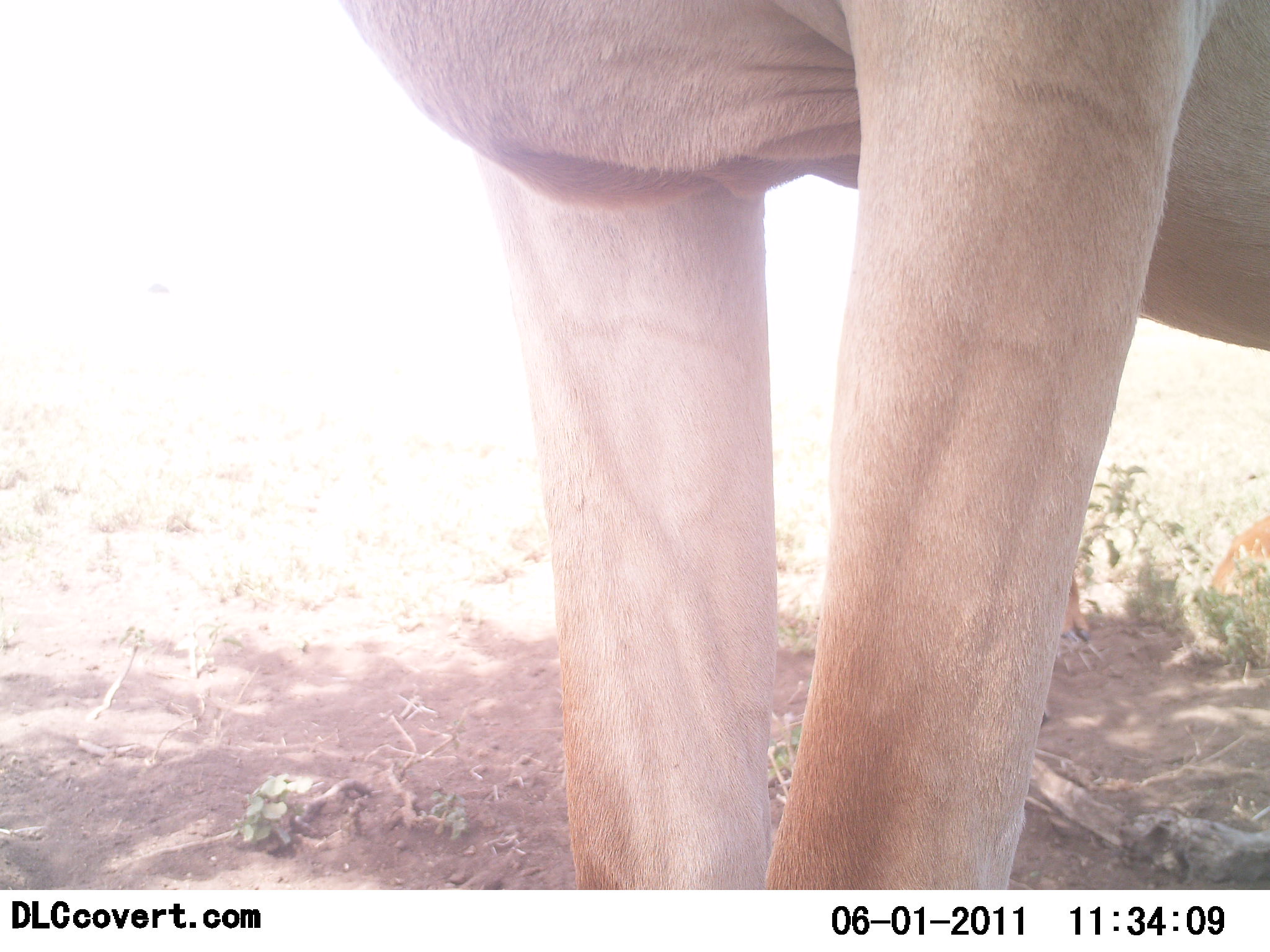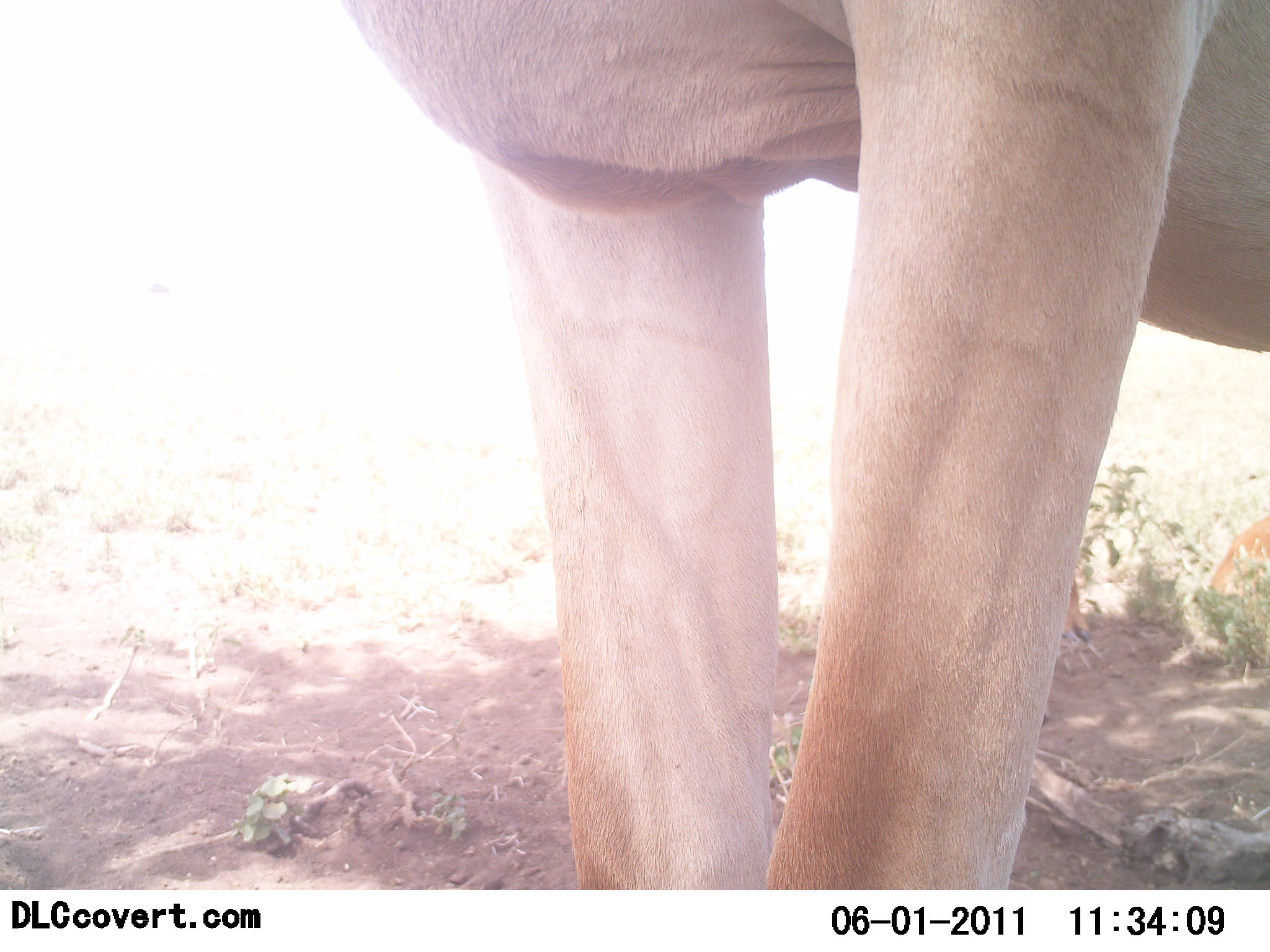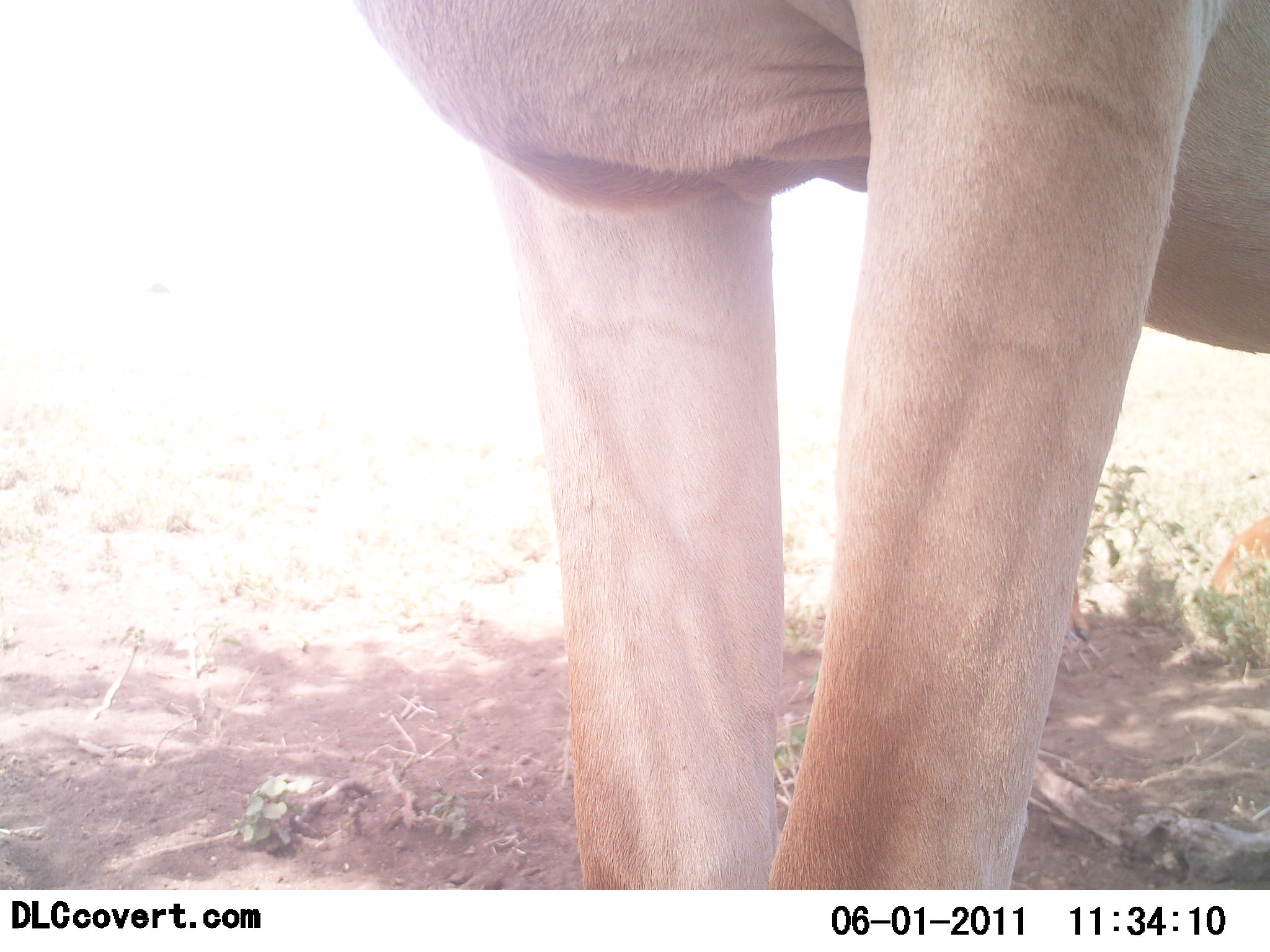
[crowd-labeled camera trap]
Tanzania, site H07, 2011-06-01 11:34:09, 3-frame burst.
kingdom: Animalia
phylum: Chordata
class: Mammalia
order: Artiodactyla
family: Bovidae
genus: Alcelaphus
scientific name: Alcelaphus buselaphus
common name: hartebeest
Hartebeest (Alcelaphus buselaphus), count 1. Behavior (volunteer vote fractions): standing 100%, resting 0%, moving 0%, interacting 0%. Young present (vote fraction): 0%. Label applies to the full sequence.